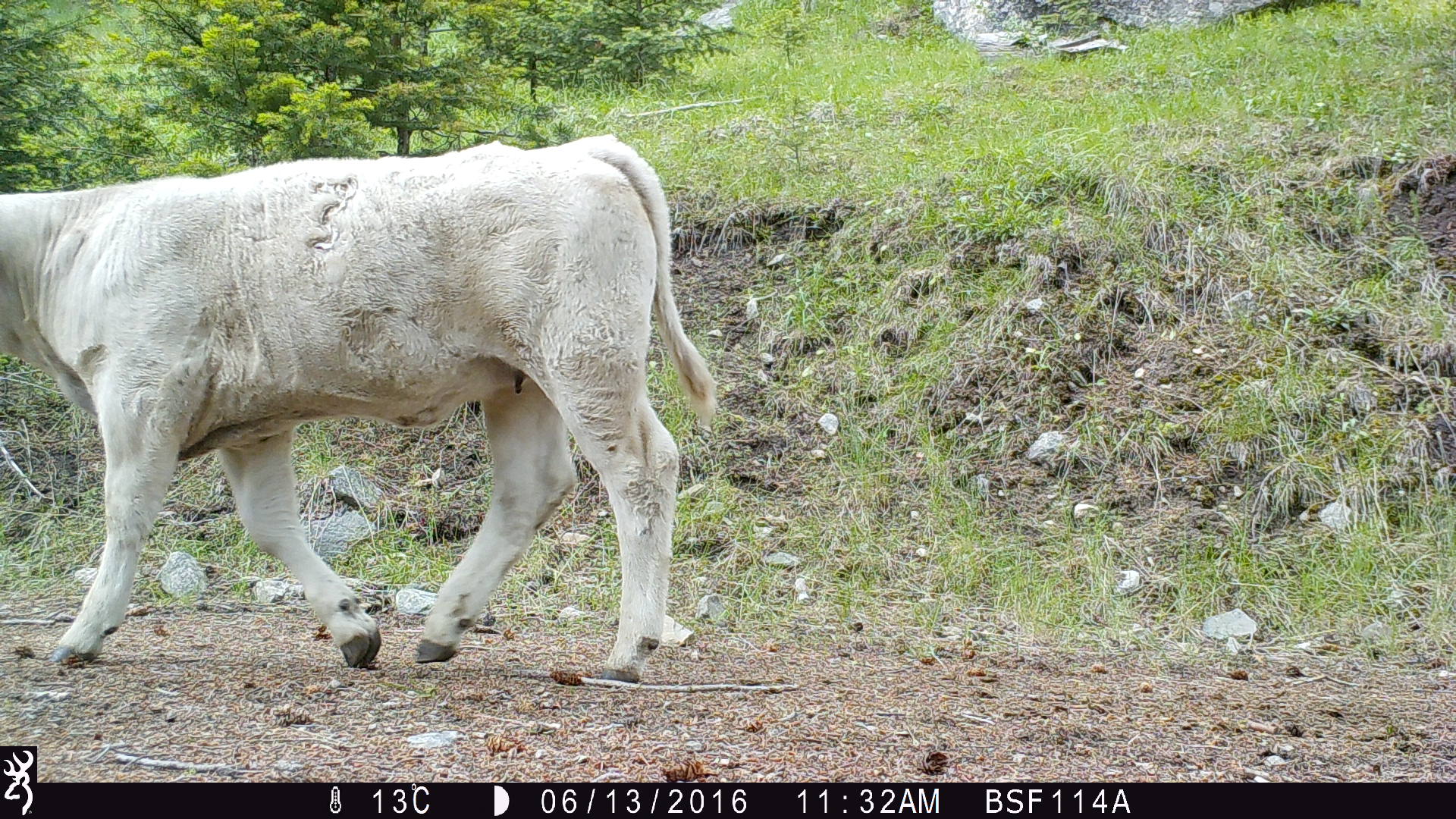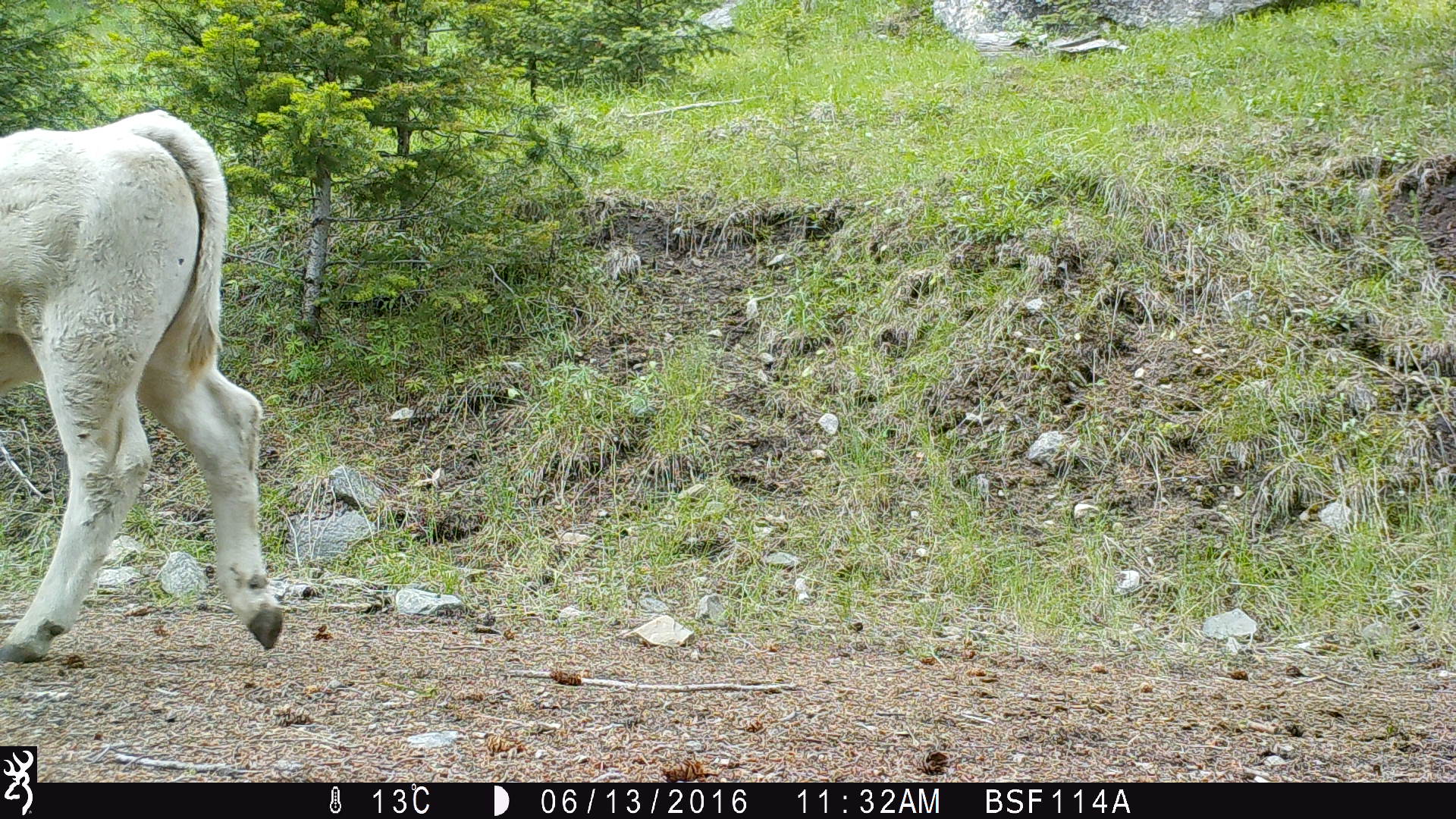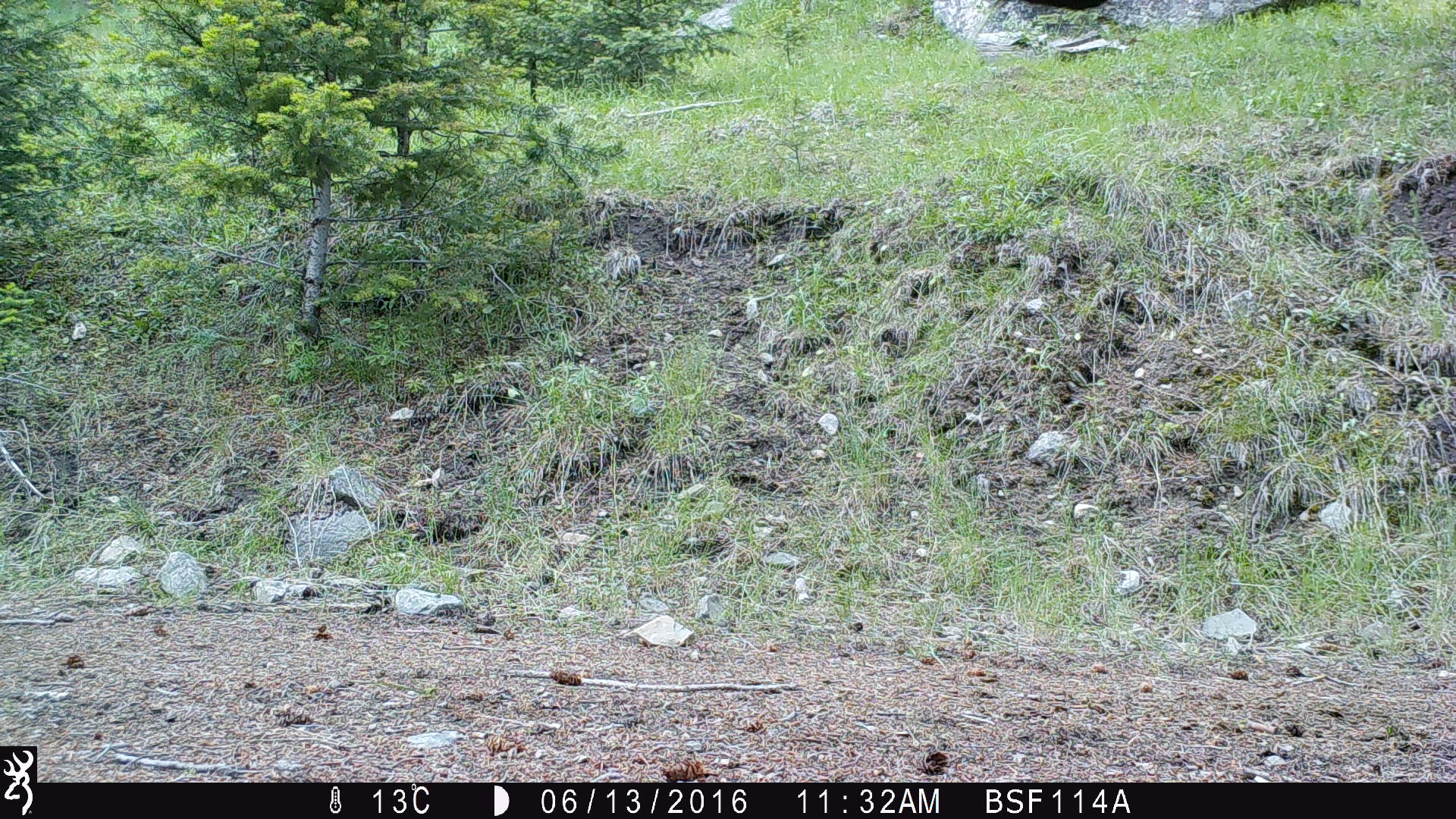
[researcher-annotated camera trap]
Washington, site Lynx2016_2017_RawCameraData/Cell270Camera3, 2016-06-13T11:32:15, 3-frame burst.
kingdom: Animalia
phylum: Chordata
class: Mammalia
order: Artiodactyla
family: Bovidae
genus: Bos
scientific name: Bos taurus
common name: domestic cattle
Domestic cattle (Bos taurus). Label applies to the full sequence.